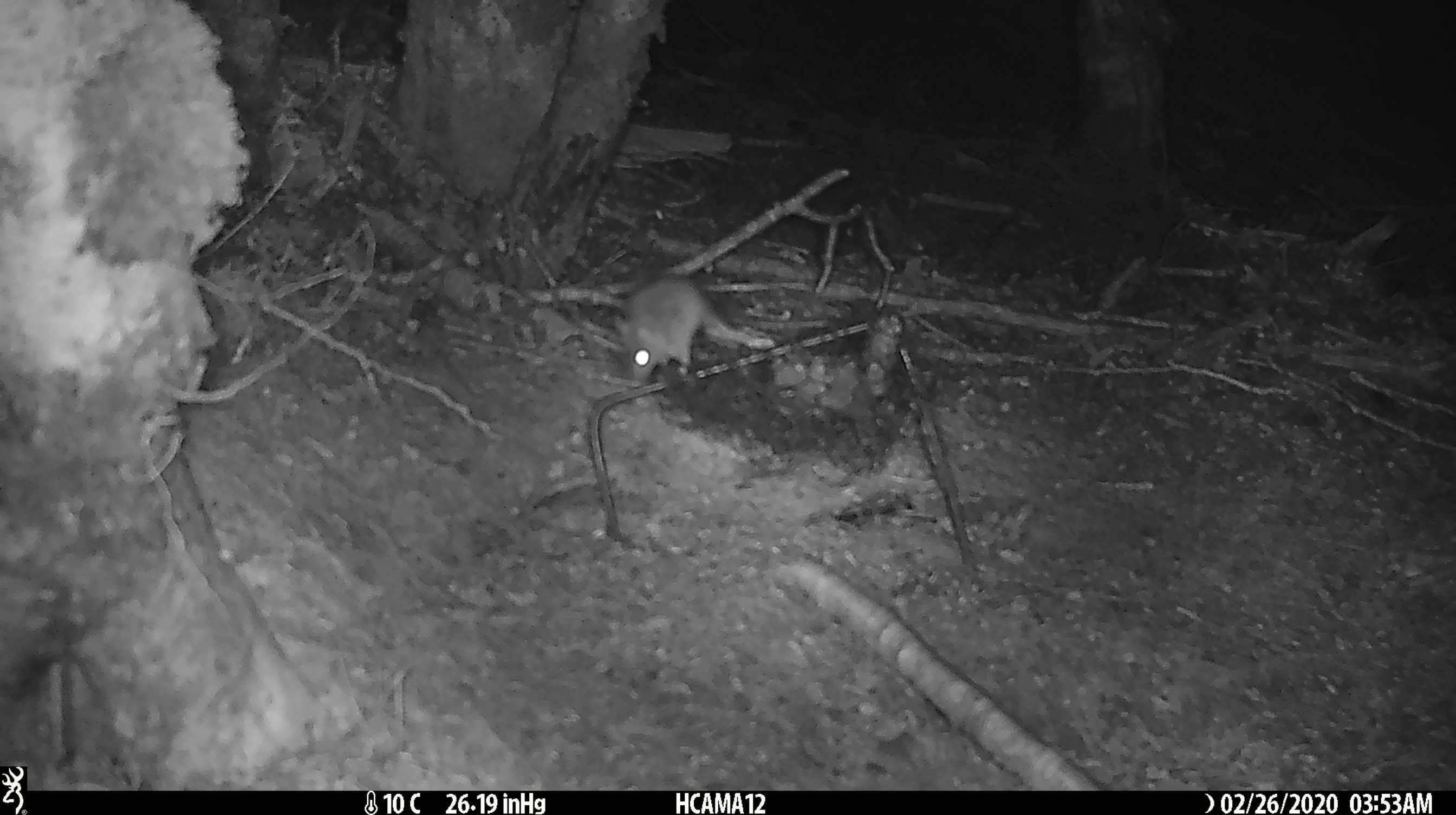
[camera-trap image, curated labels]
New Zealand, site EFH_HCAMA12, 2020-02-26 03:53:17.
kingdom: Animalia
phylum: Chordata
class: Mammalia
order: Rodentia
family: Muridae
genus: Mus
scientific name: Mus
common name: mouse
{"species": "mouse (Mus)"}